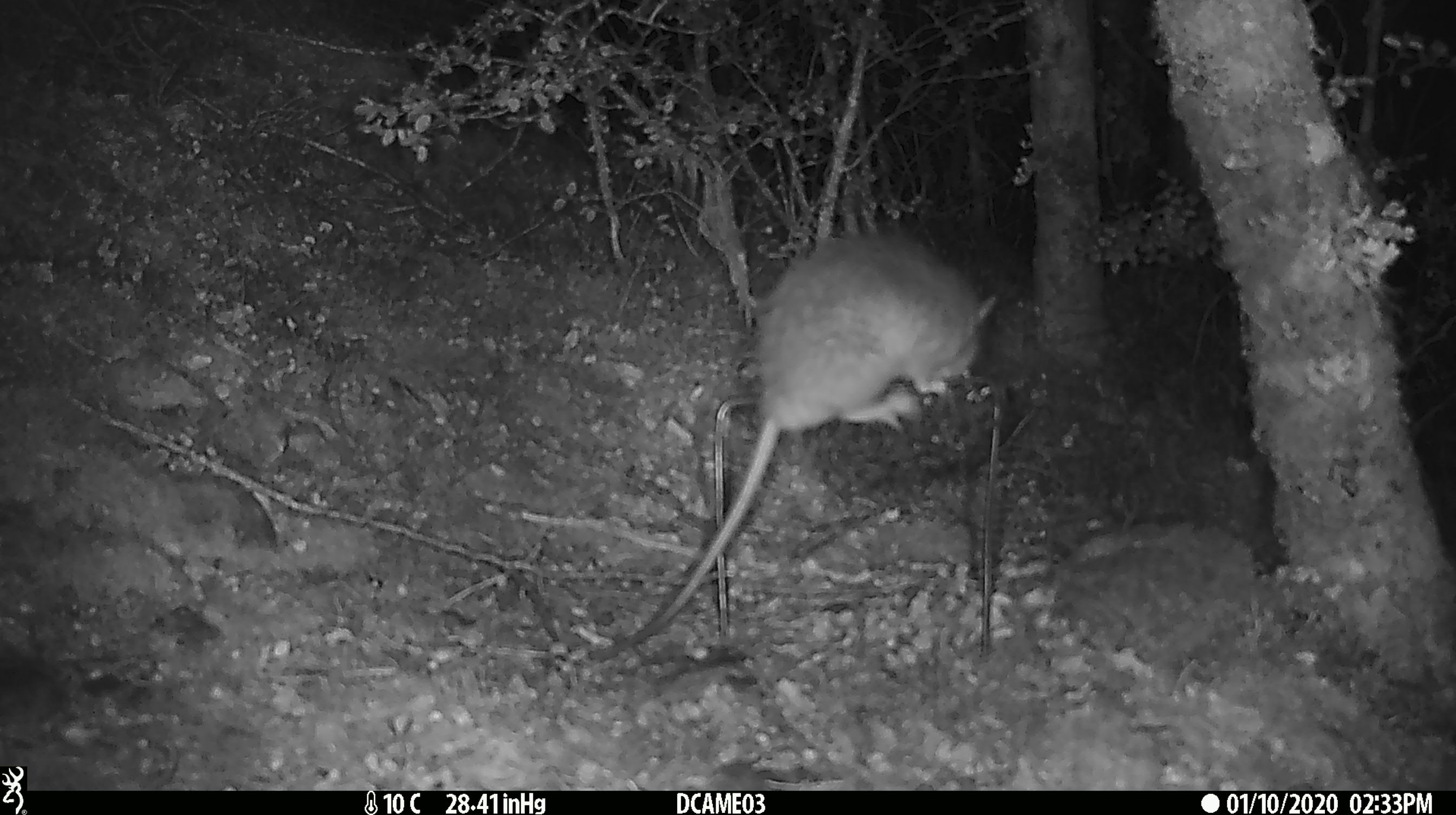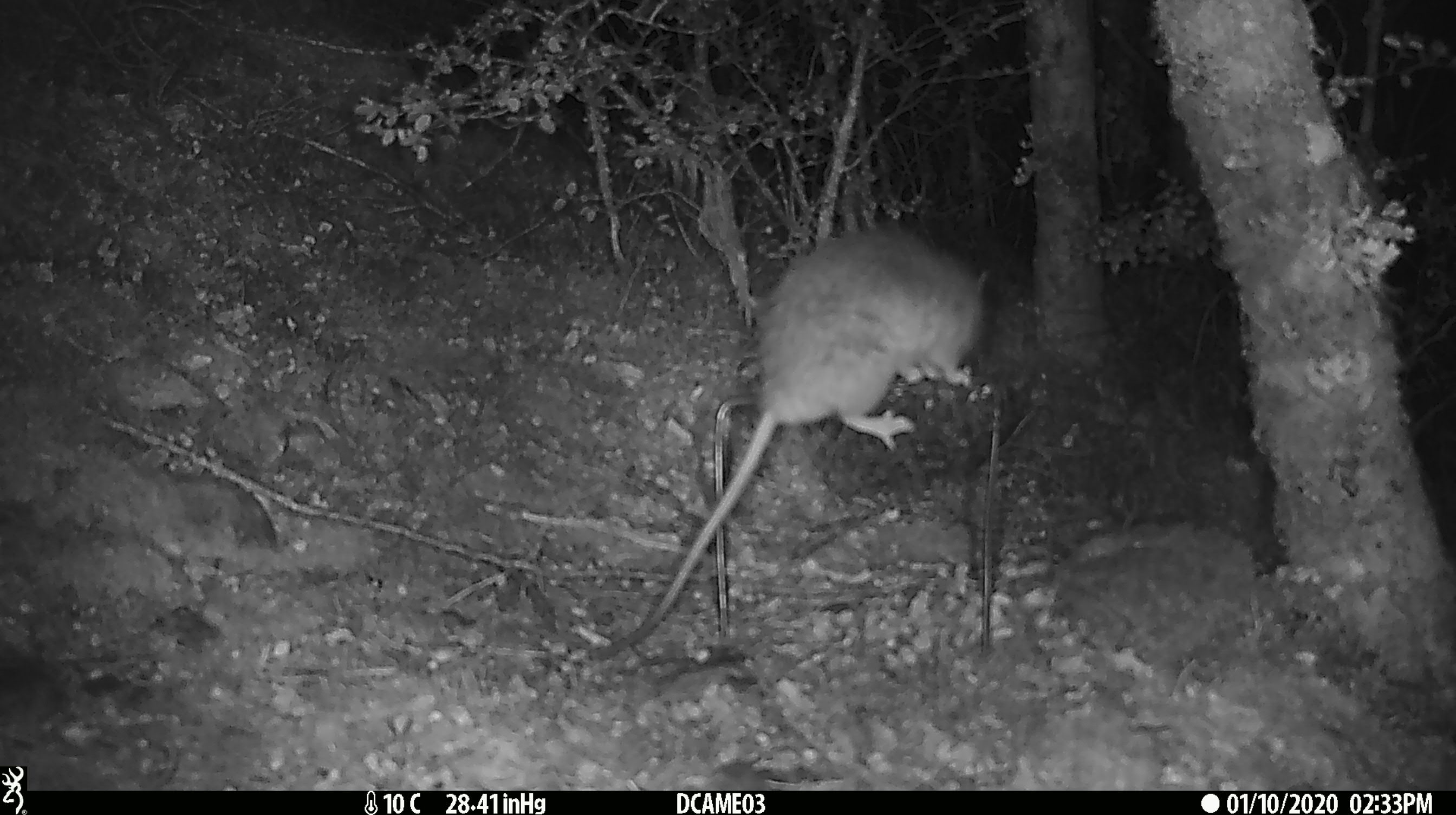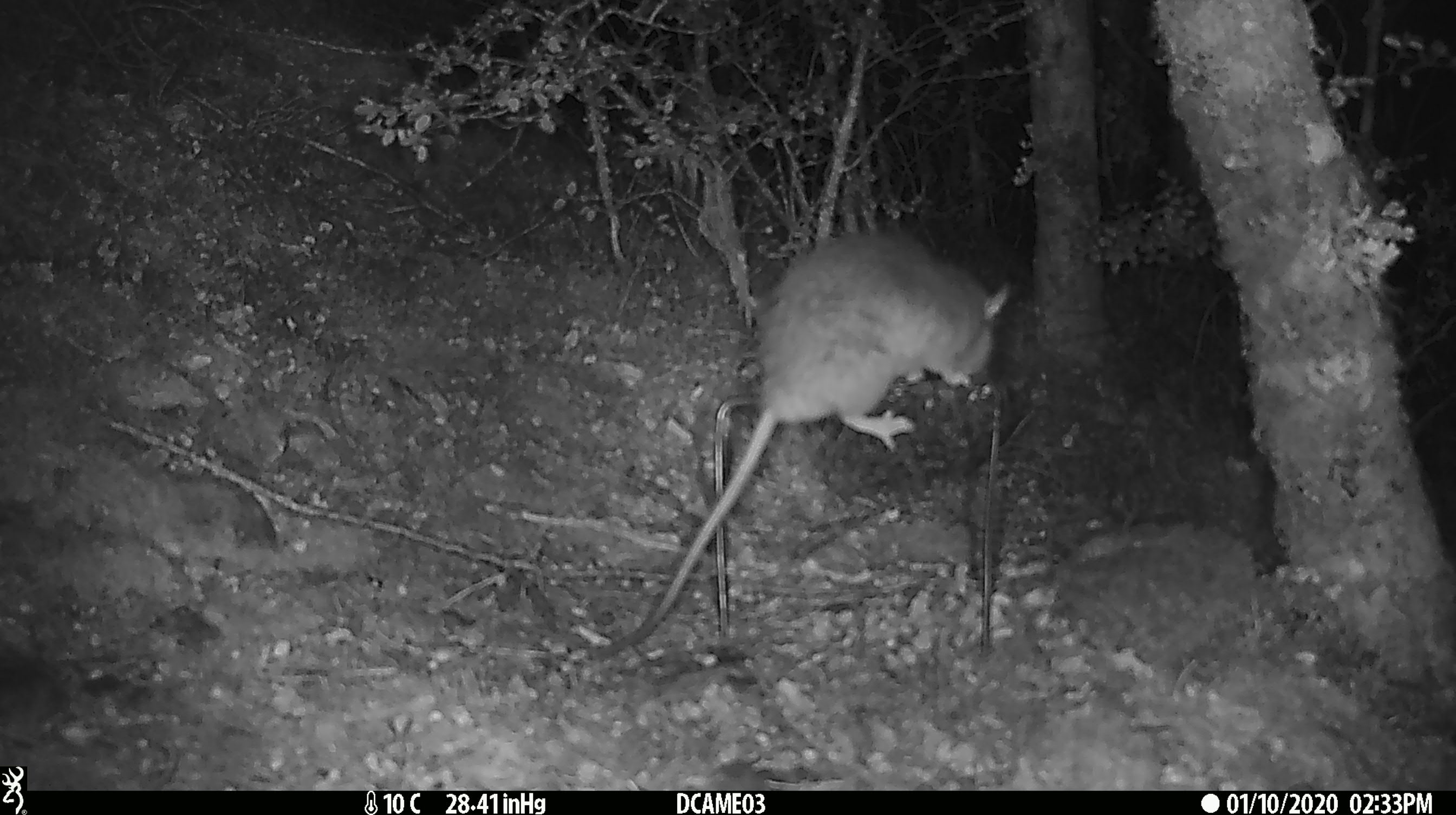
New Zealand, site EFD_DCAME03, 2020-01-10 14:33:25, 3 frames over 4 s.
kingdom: Animalia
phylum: Chordata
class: Mammalia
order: Rodentia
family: Muridae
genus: Rattus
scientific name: Rattus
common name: rat